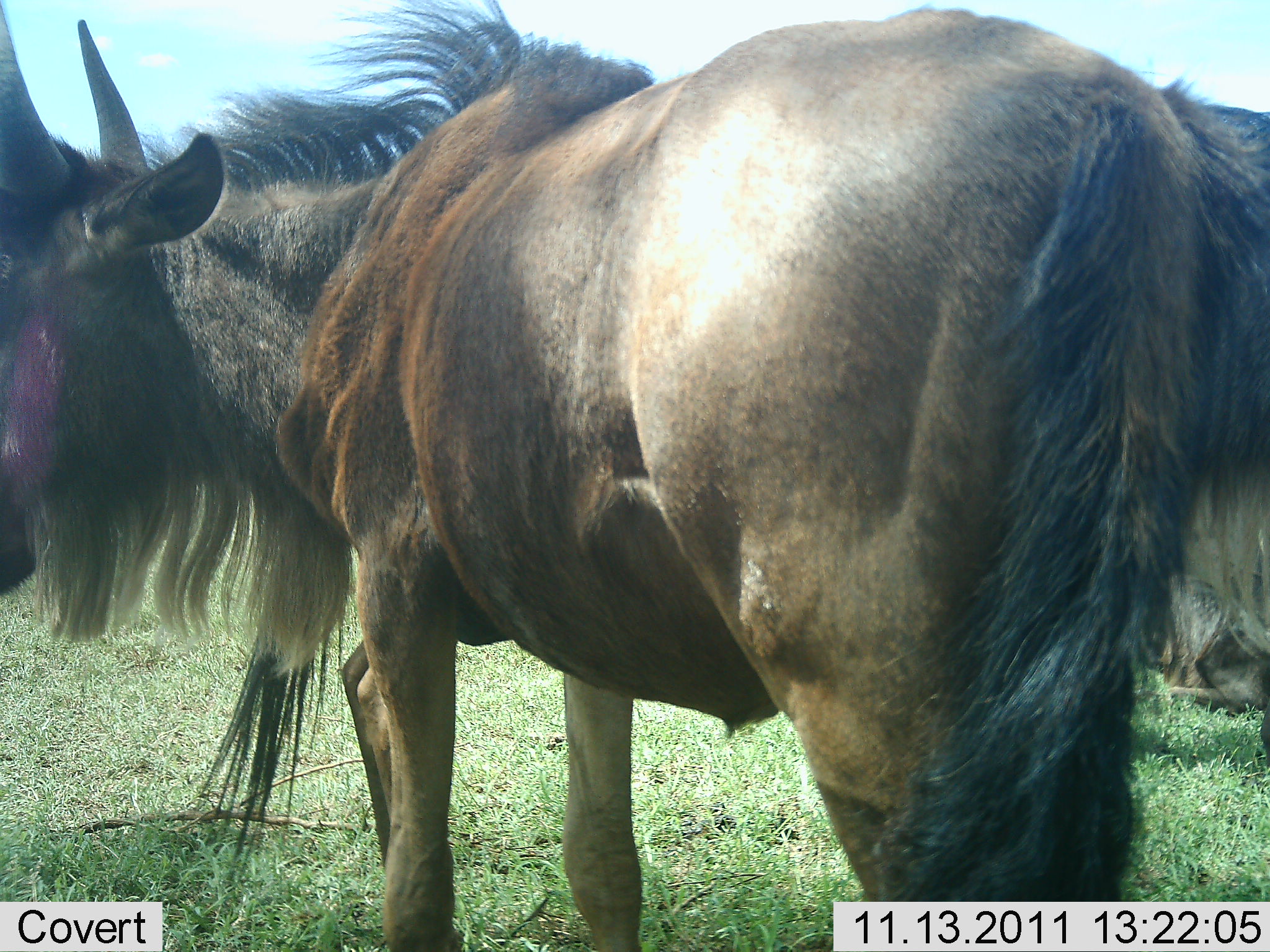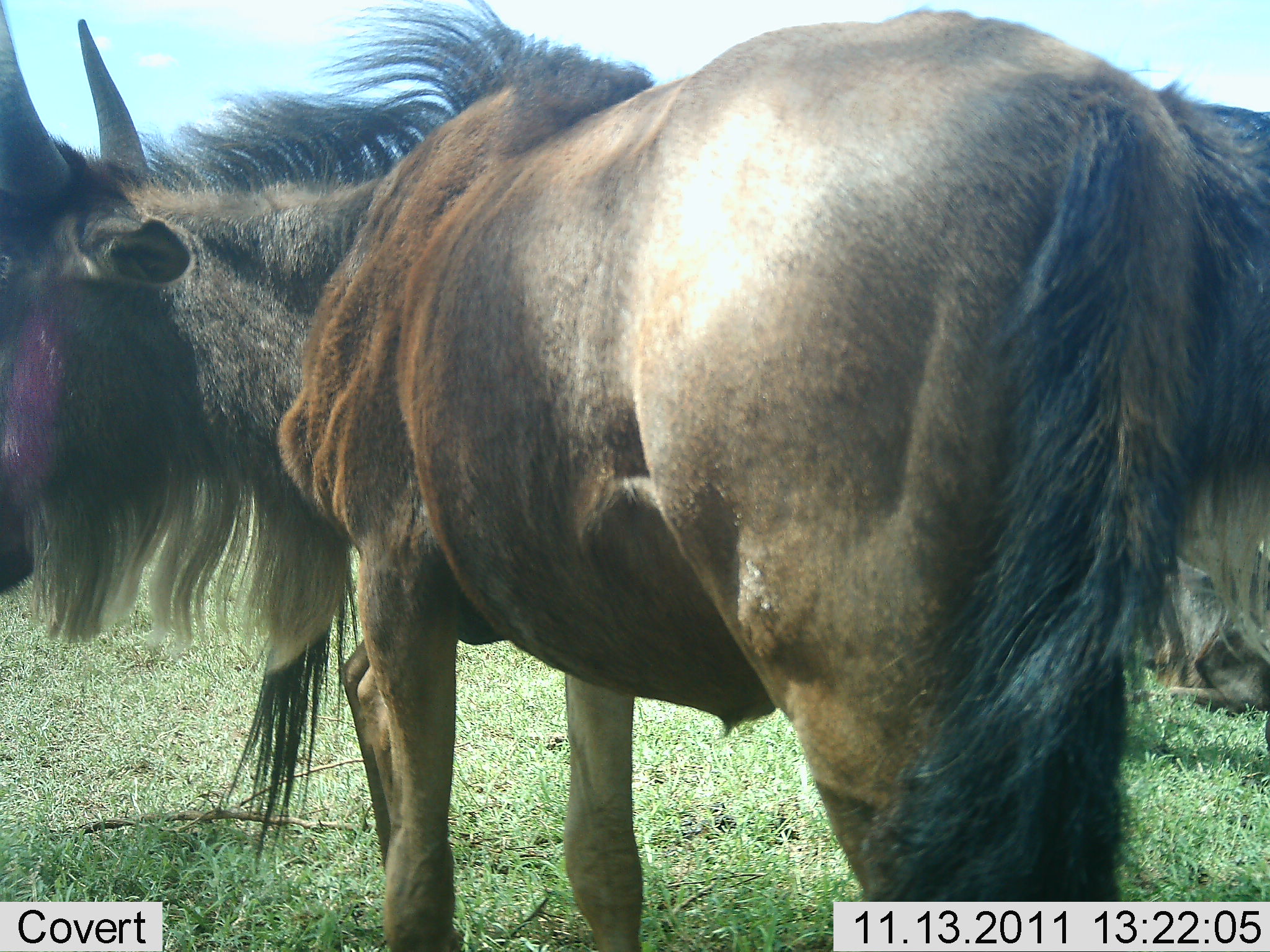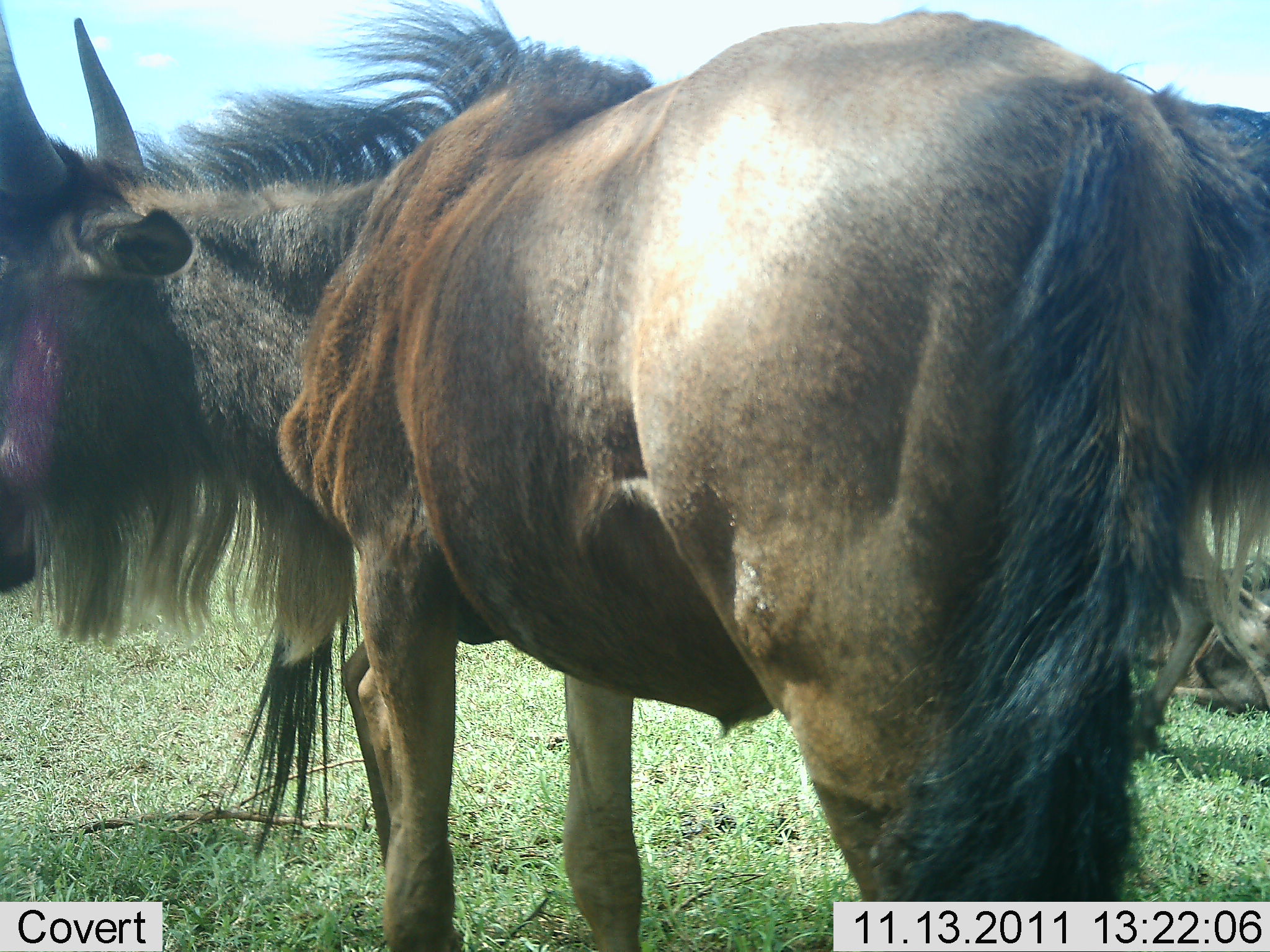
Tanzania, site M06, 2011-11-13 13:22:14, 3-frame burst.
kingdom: Animalia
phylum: Chordata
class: Mammalia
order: Artiodactyla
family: Bovidae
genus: Connochaetes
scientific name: Connochaetes taurinus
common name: blue wildebeest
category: wildebeest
Wildebeest (blue wildebeest) (Connochaetes taurinus), count 3. Behavior (volunteer vote fractions): standing 92%, resting 25%, moving 25%, interacting 0%. Young present (vote fraction): 8%. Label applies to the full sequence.